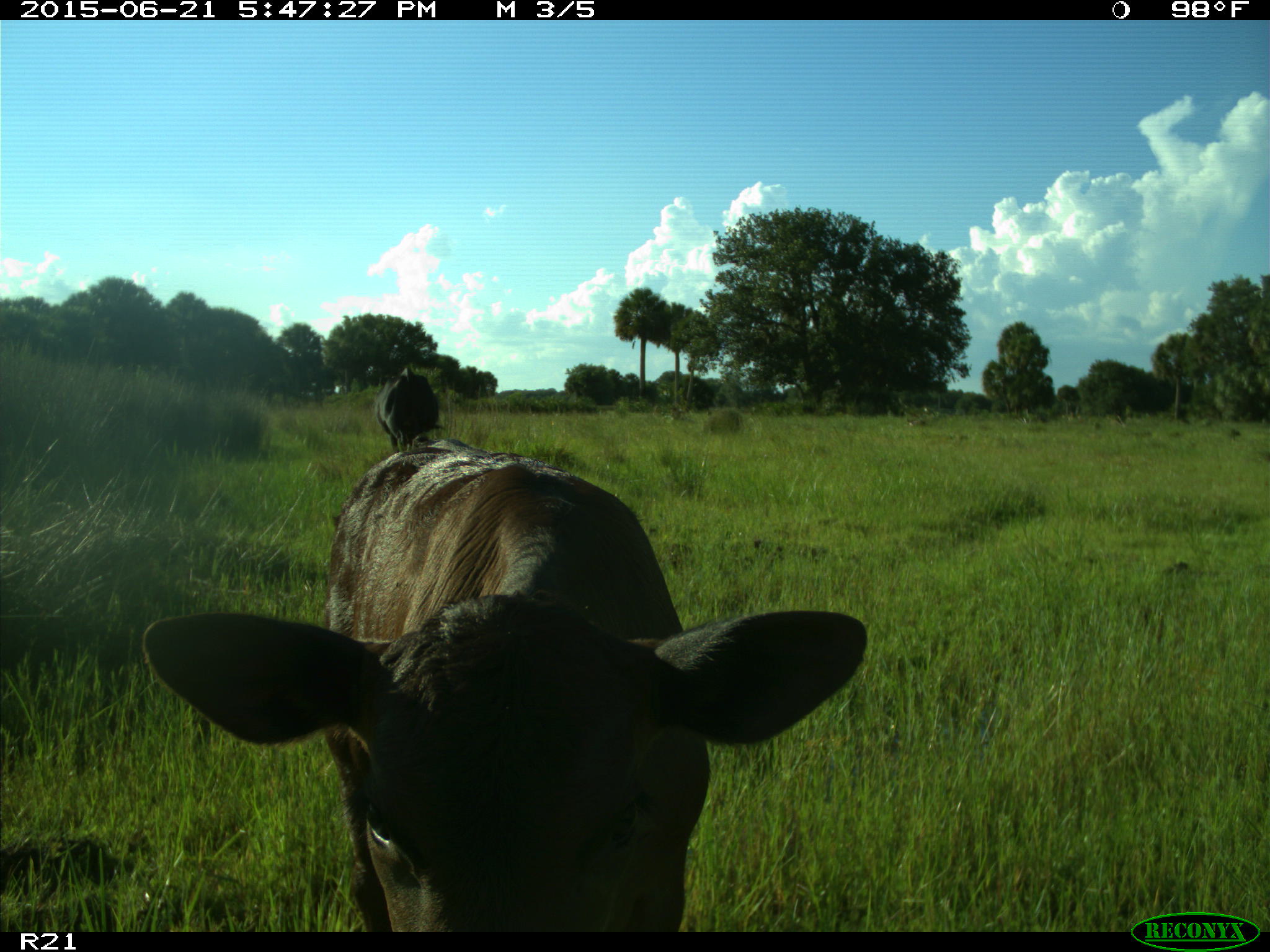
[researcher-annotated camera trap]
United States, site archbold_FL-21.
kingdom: Animalia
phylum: Chordata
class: Mammalia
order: Artiodactyla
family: Bovidae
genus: Bos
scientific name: Bos taurus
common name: domestic cow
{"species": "Bos taurus (domestic cow)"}